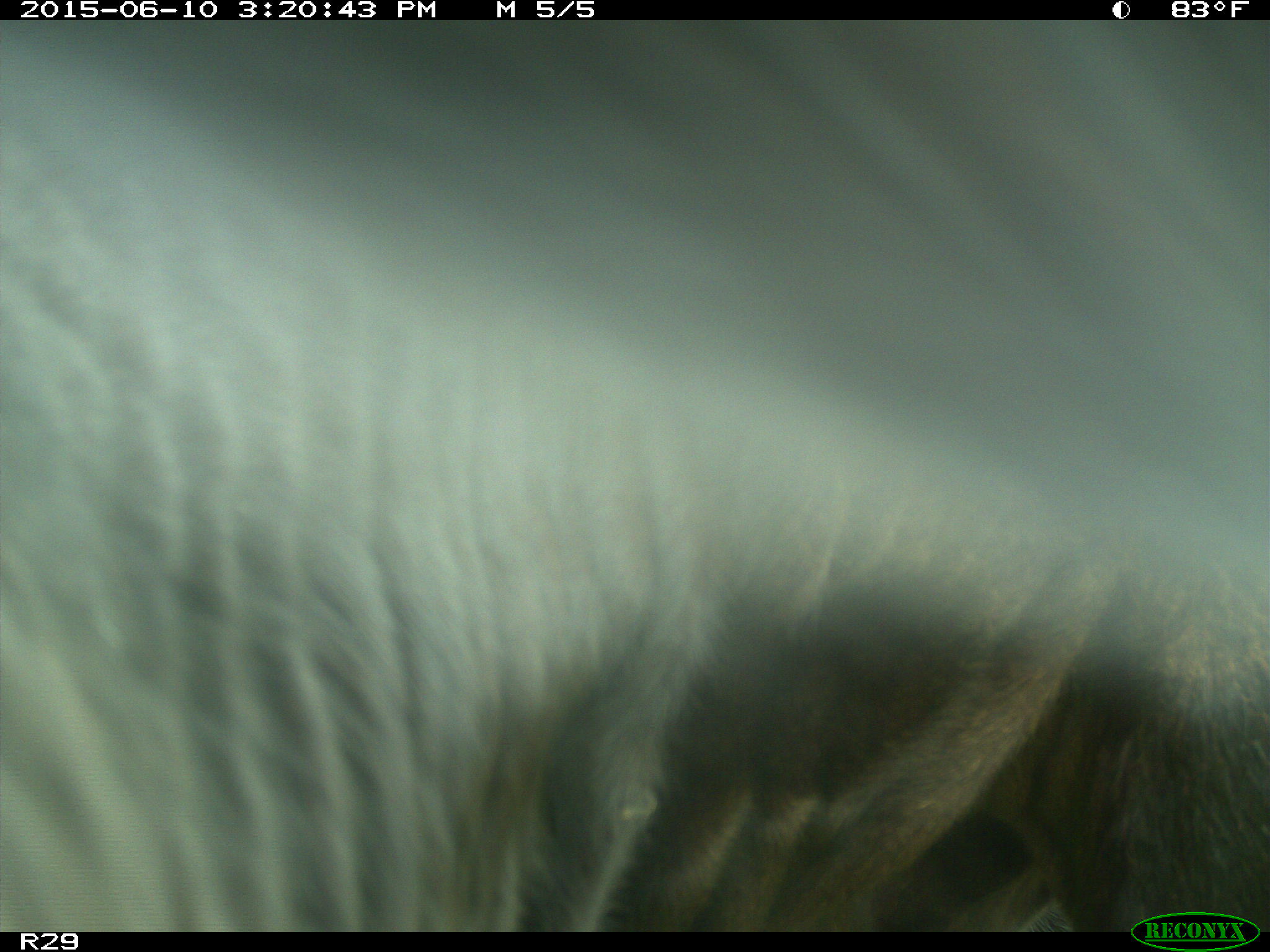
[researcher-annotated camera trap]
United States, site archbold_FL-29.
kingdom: Animalia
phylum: Chordata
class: Mammalia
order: Artiodactyla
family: Bovidae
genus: Bos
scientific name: Bos taurus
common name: domestic cow